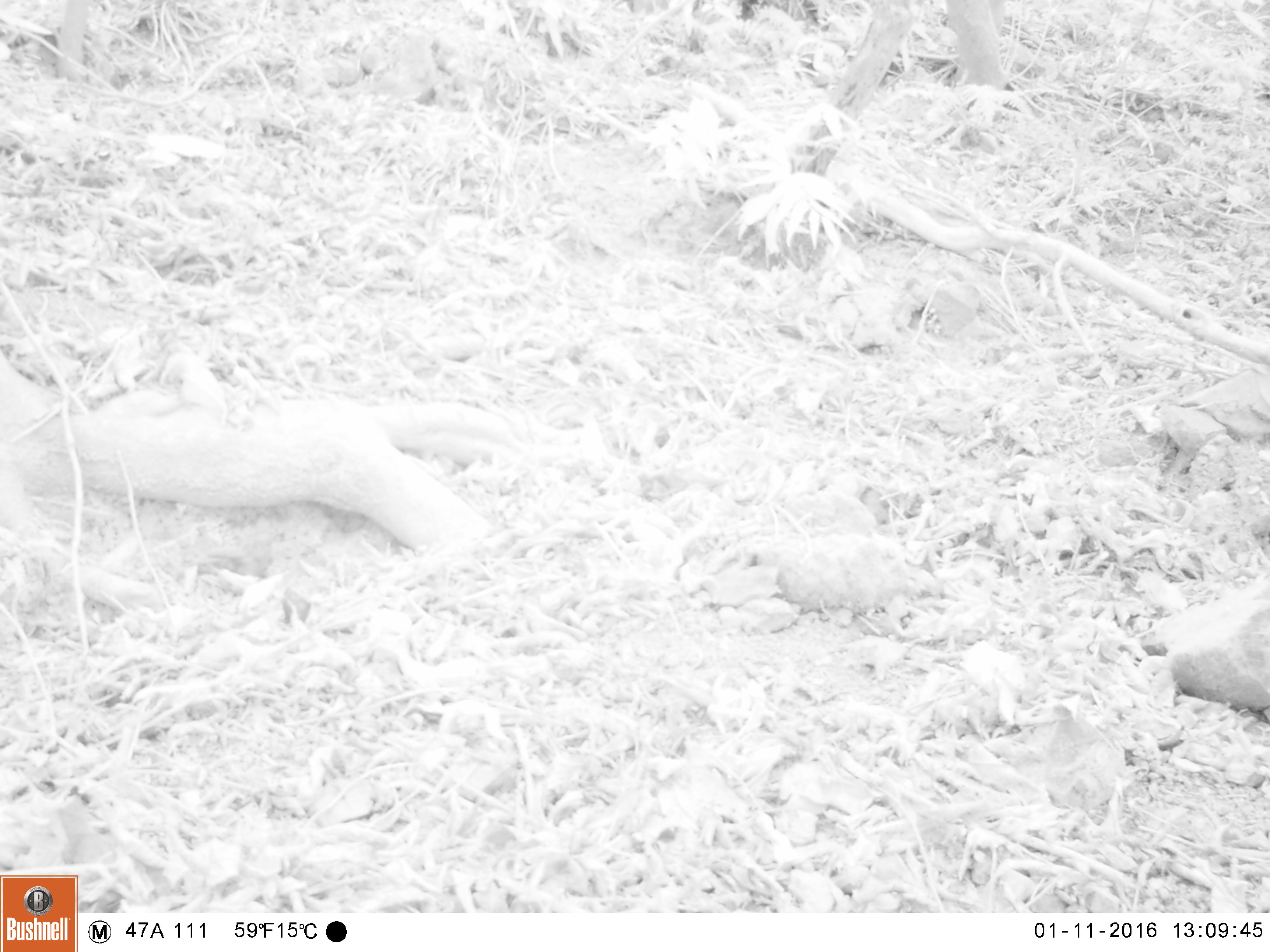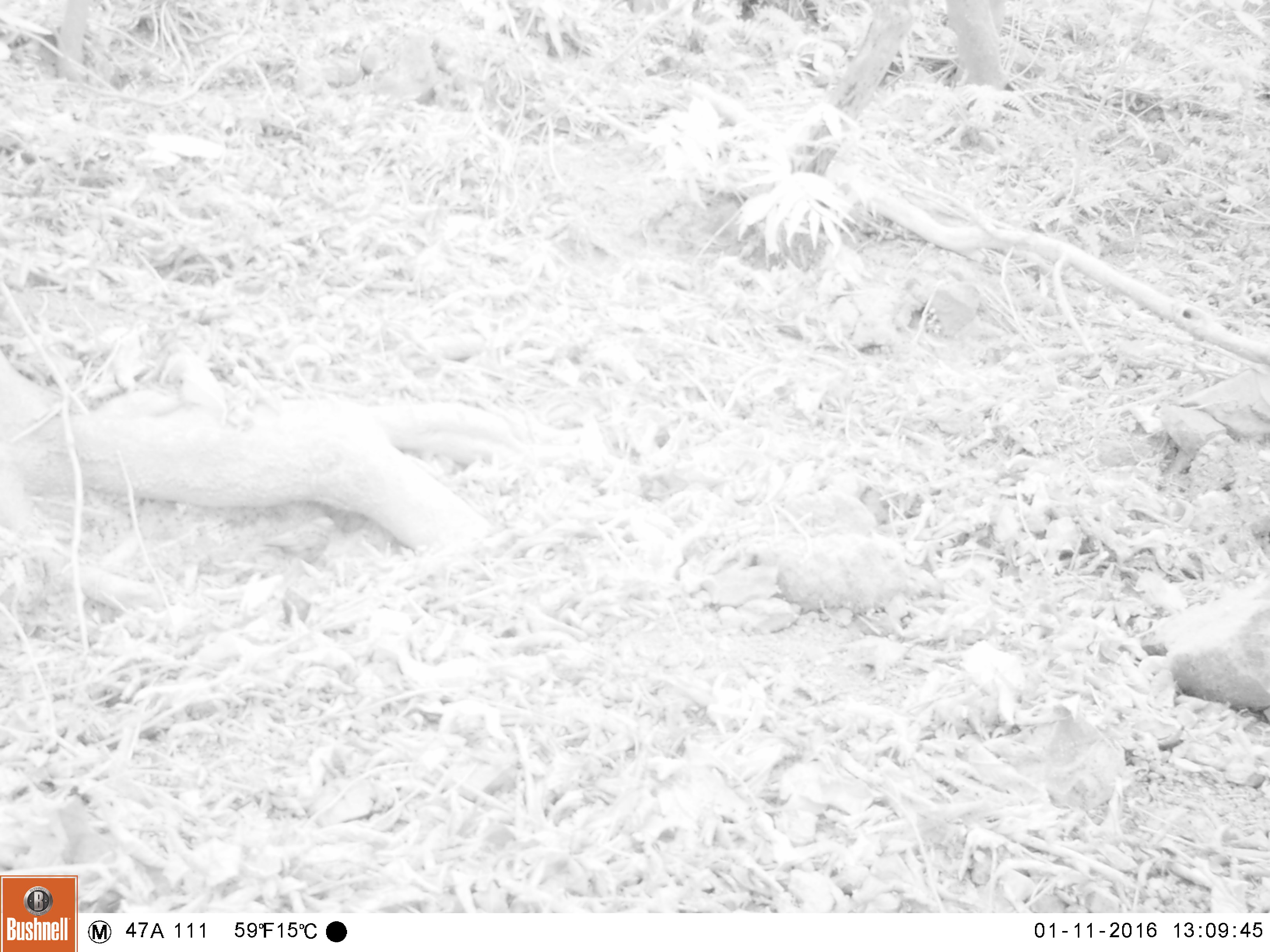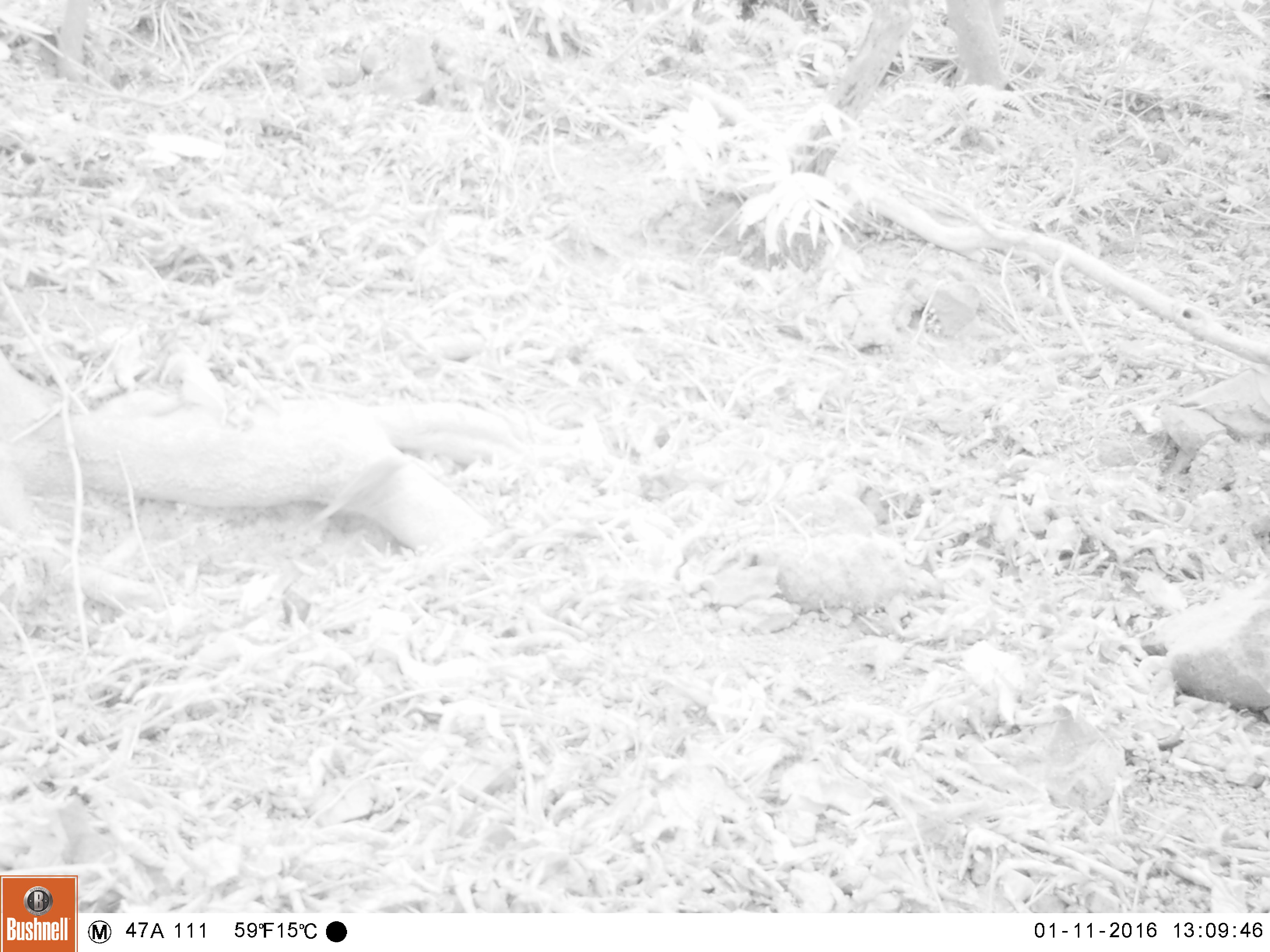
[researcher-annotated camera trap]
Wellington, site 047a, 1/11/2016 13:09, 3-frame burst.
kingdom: Animalia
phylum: Chordata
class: Aves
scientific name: Aves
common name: bird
Bird (Aves).